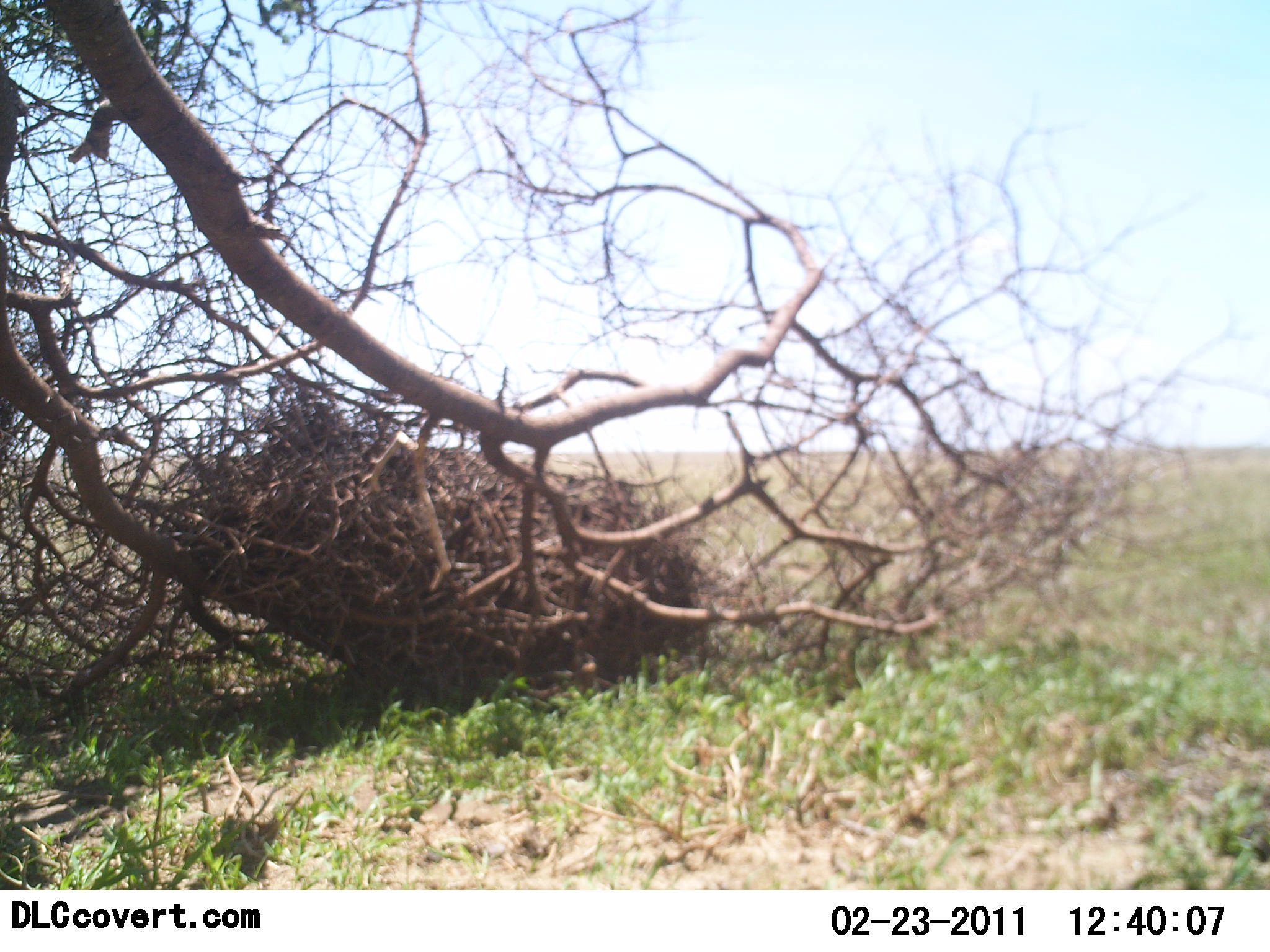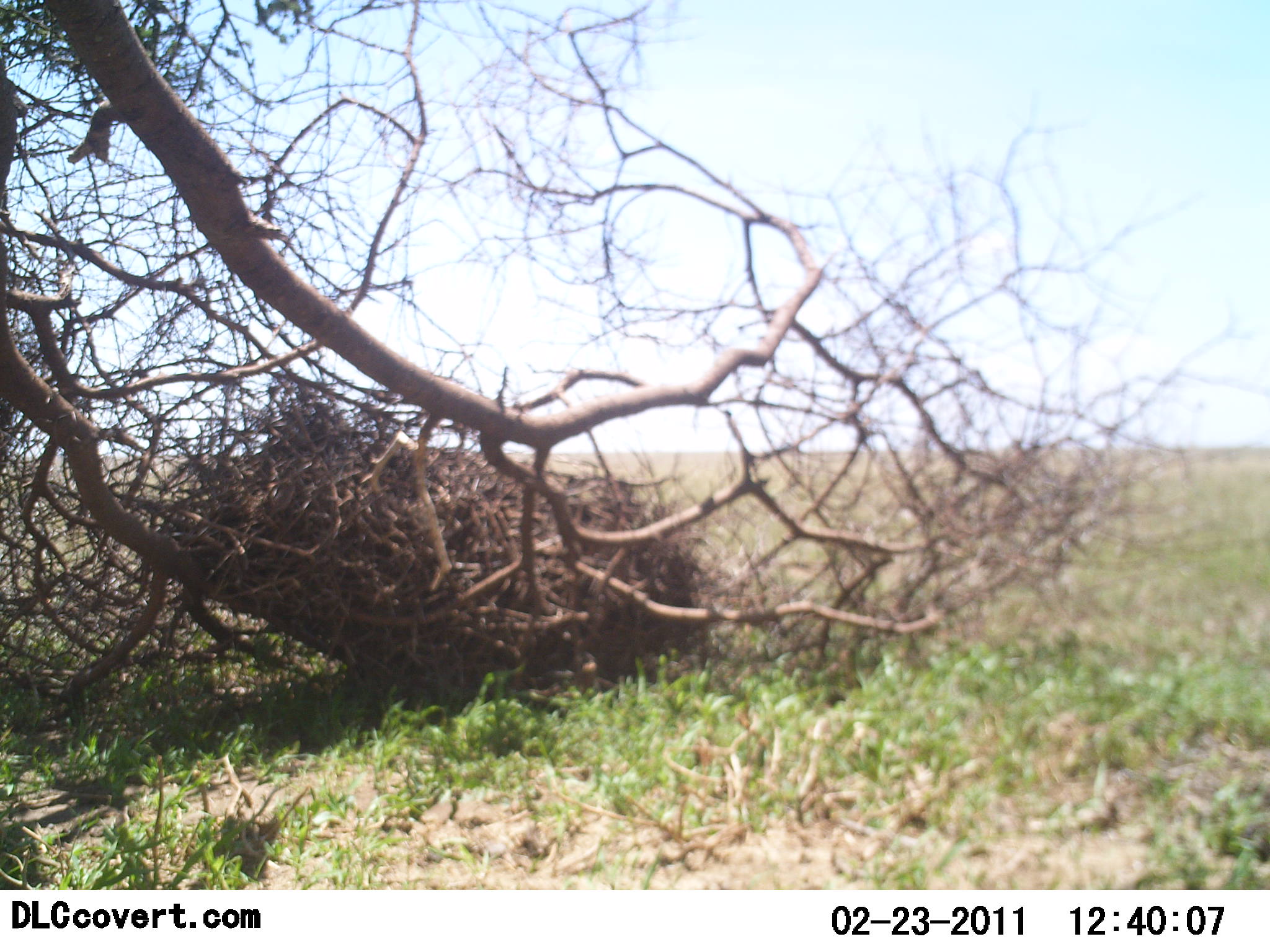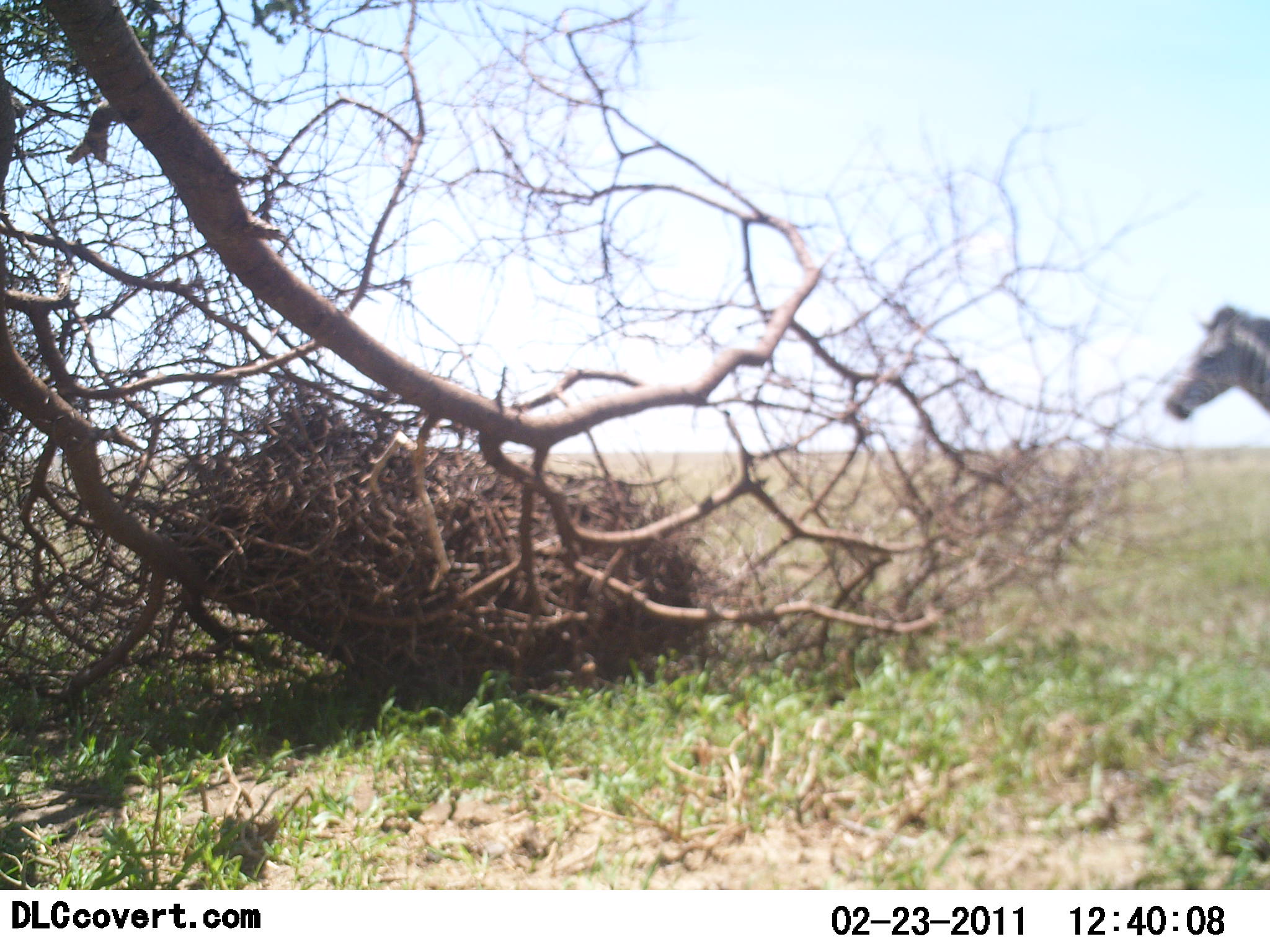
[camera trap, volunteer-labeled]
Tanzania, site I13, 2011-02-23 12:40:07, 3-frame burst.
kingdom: Animalia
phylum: Chordata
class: Mammalia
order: Perissodactyla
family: Equidae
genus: Equus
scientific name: Equus quagga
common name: plains zebra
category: zebra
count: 1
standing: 21%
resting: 0%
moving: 86%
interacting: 0%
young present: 0%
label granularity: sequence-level